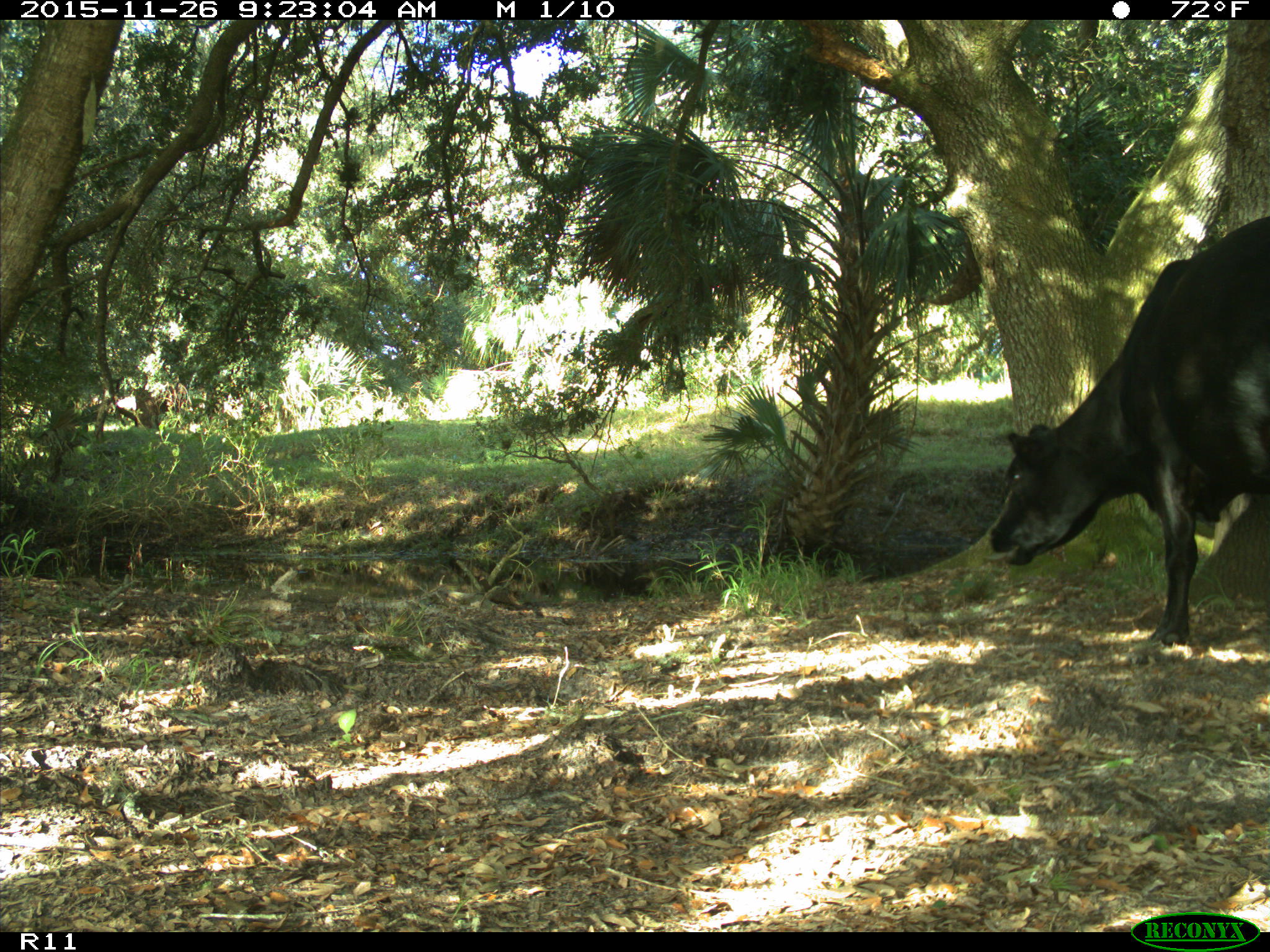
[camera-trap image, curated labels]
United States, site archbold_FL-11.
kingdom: Animalia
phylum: Chordata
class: Mammalia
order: Artiodactyla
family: Bovidae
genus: Bos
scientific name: Bos taurus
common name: domestic cow